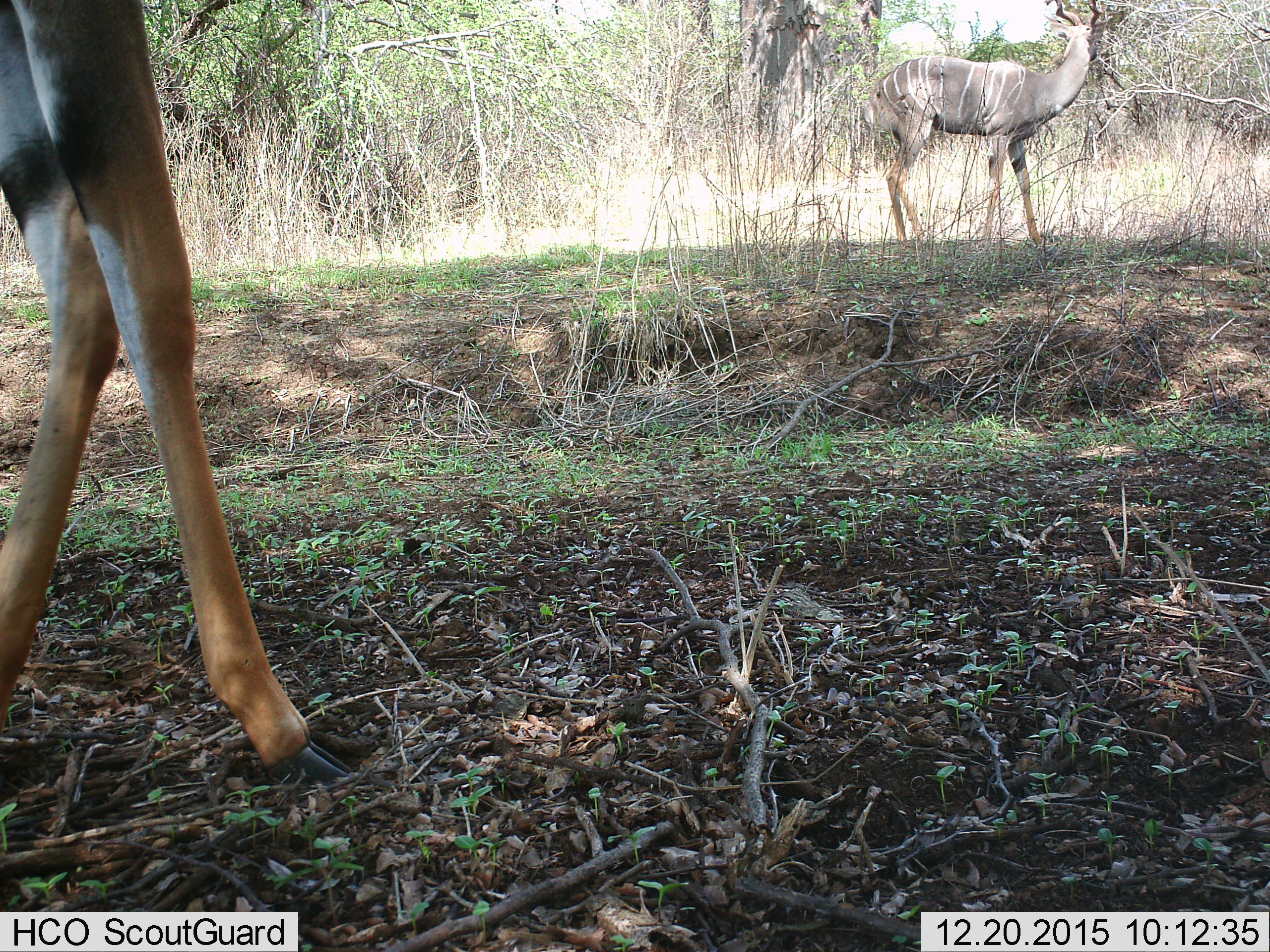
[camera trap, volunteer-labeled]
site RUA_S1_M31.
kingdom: Animalia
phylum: Chordata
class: Mammalia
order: Artiodactyla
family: Bovidae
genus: Tragelaphus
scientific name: Tragelaphus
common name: kudu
Kudu (Tragelaphus), count 2. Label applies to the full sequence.